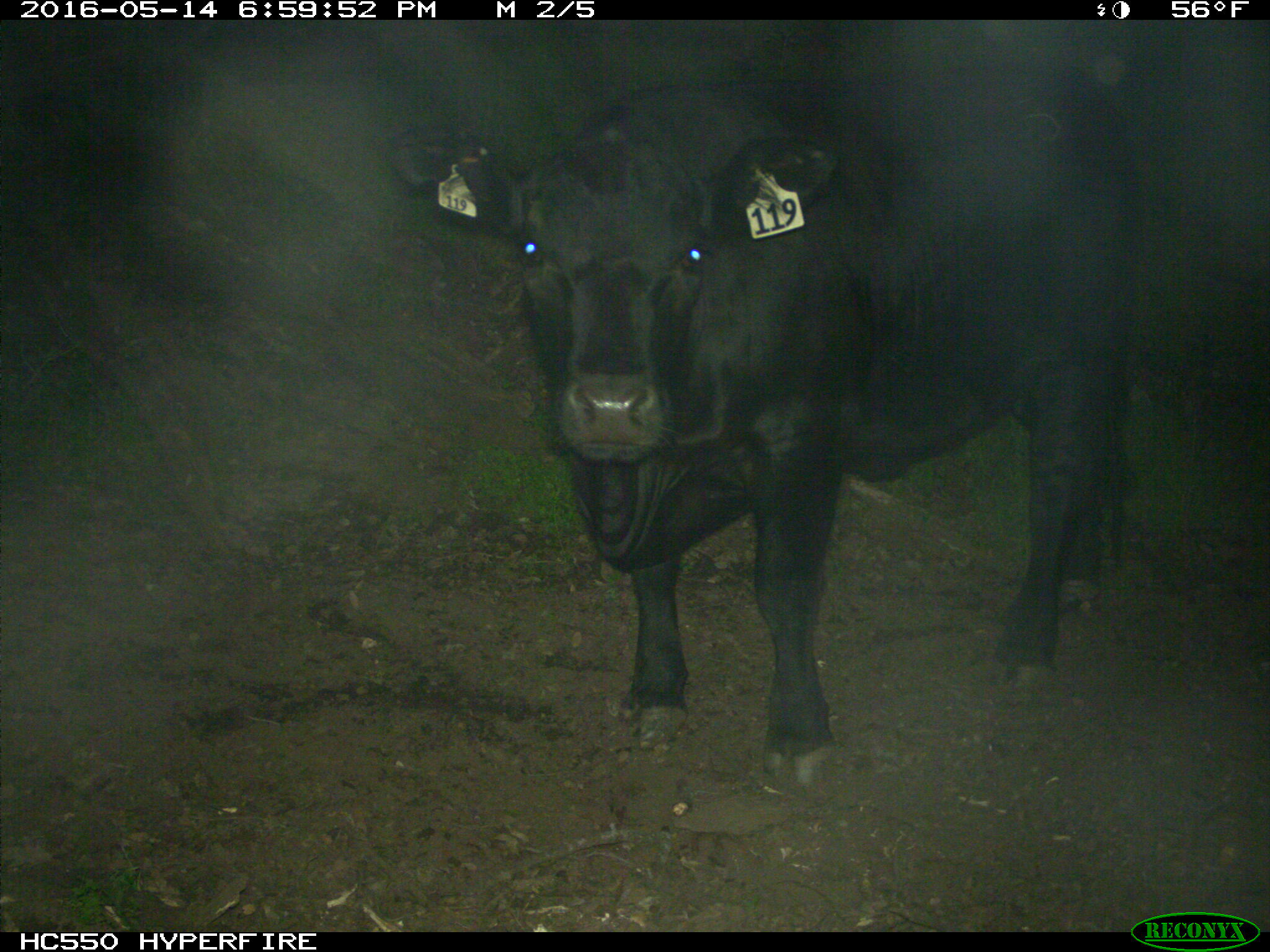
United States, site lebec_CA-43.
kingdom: Animalia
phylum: Chordata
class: Mammalia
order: Artiodactyla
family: Bovidae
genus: Bos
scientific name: Bos taurus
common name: domestic cow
Bos taurus (domestic cow).